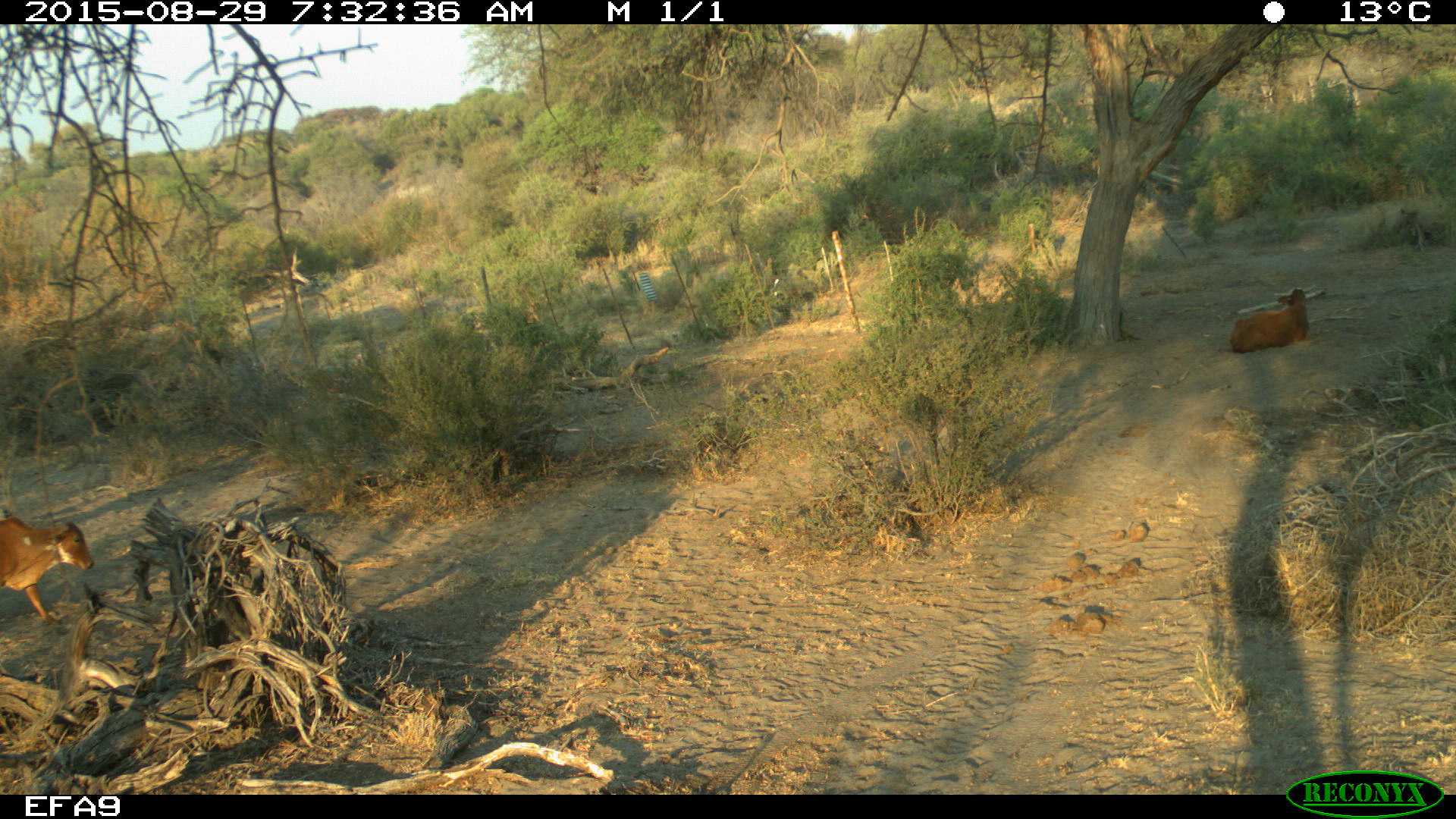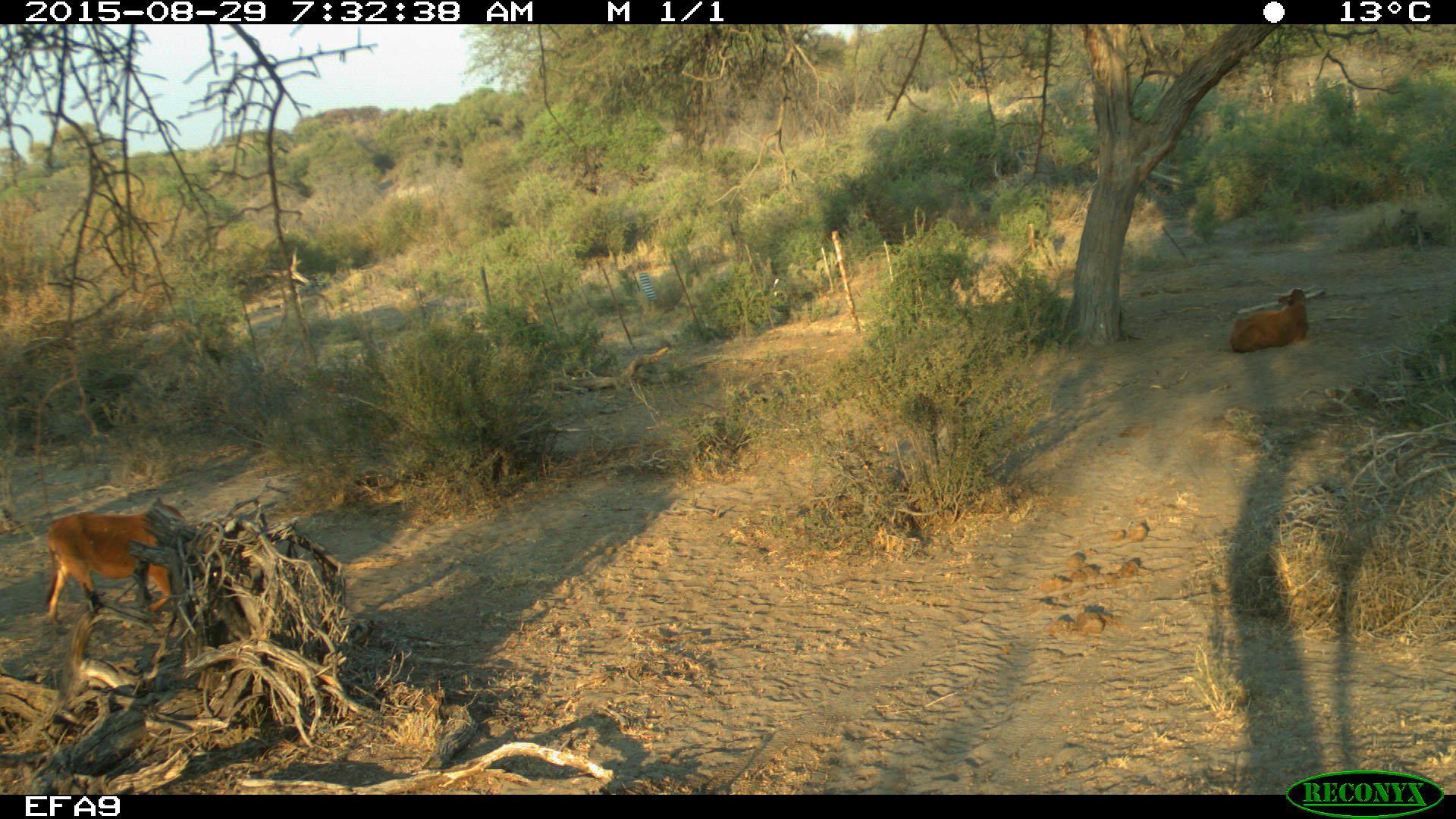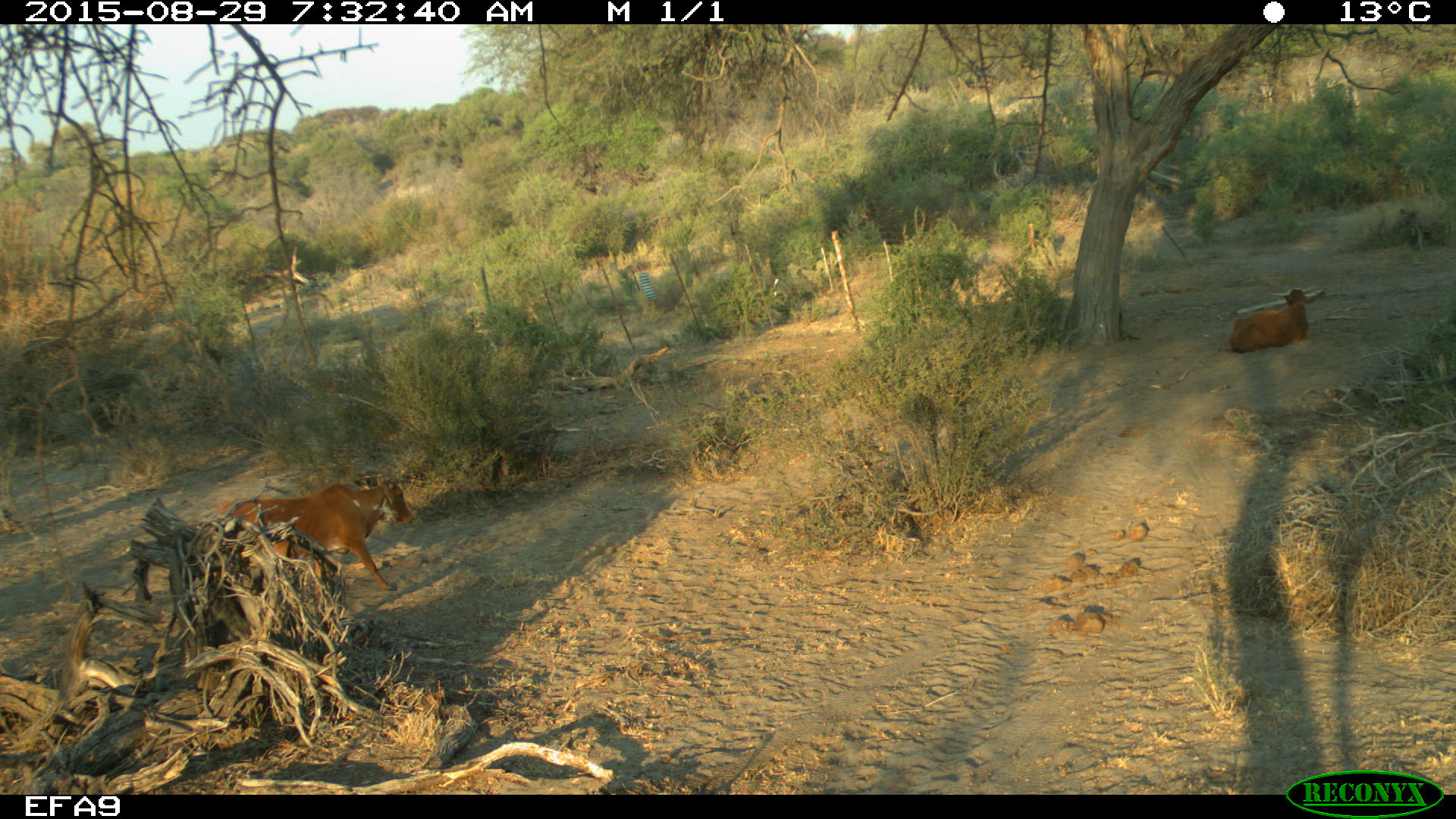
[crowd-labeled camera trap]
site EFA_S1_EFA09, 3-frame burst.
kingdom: Animalia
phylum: Chordata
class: Mammalia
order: Artiodactyla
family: Bovidae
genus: Bos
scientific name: Bos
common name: cattle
Cattle (Bos), count 2. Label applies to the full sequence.